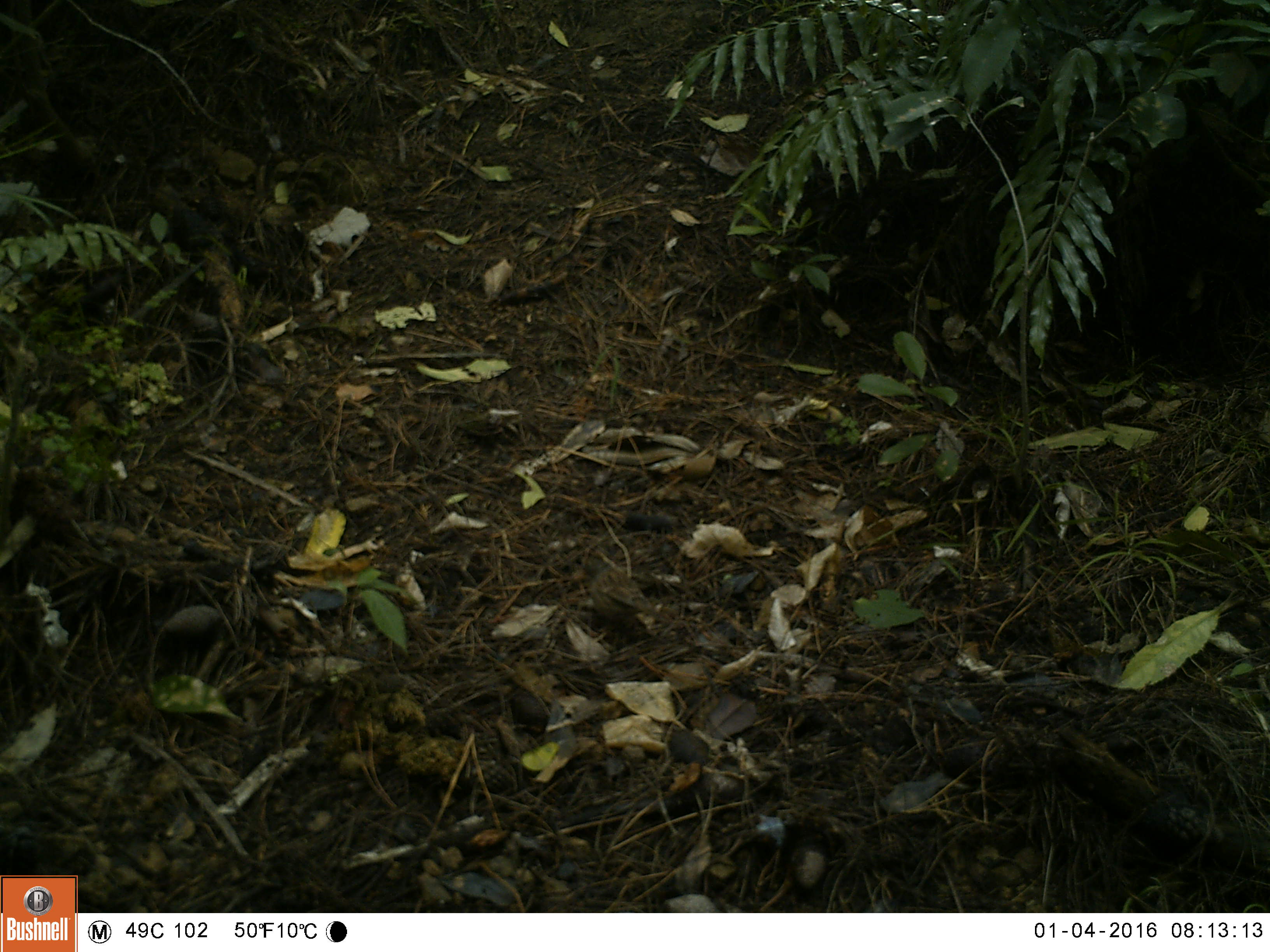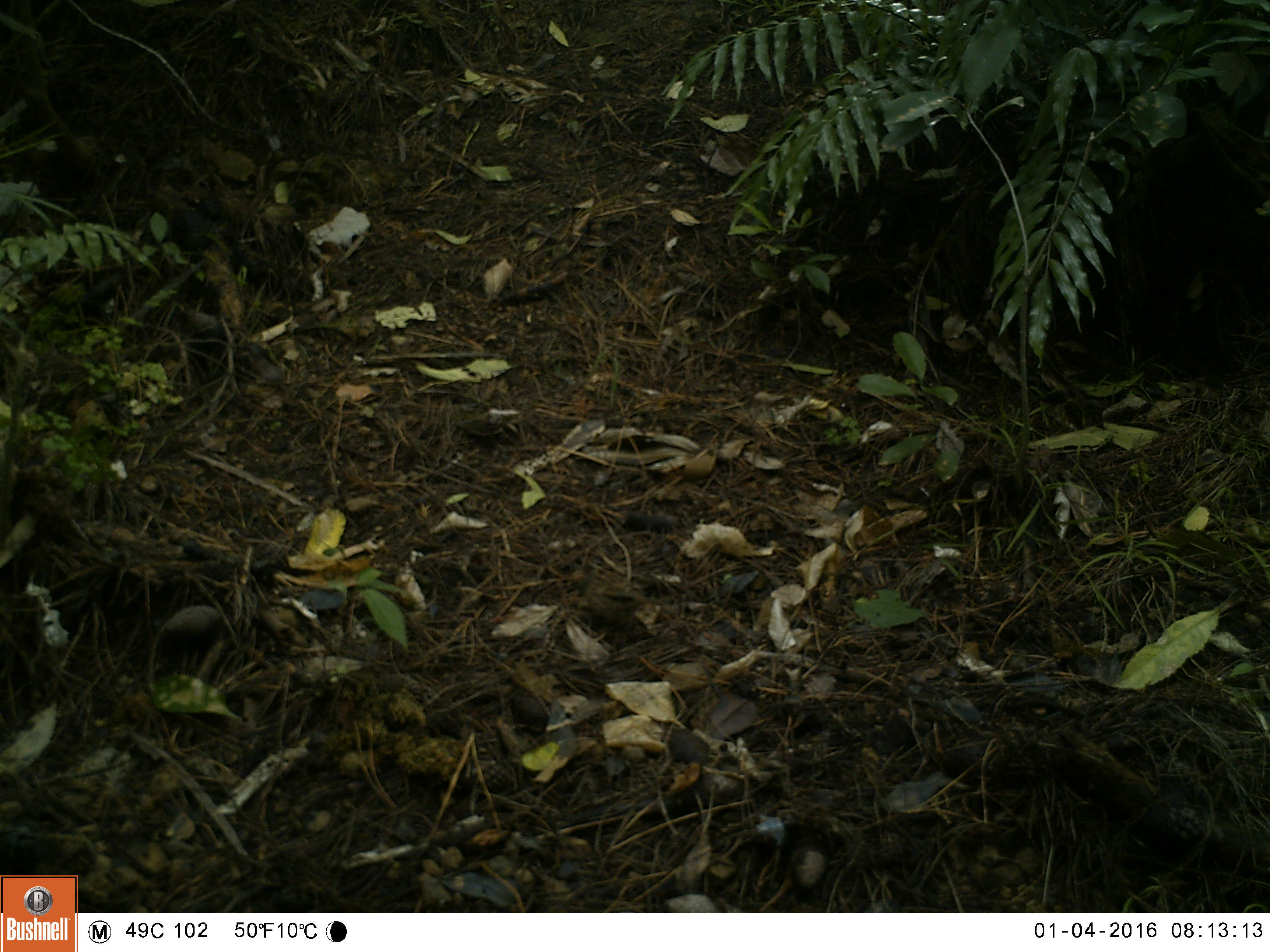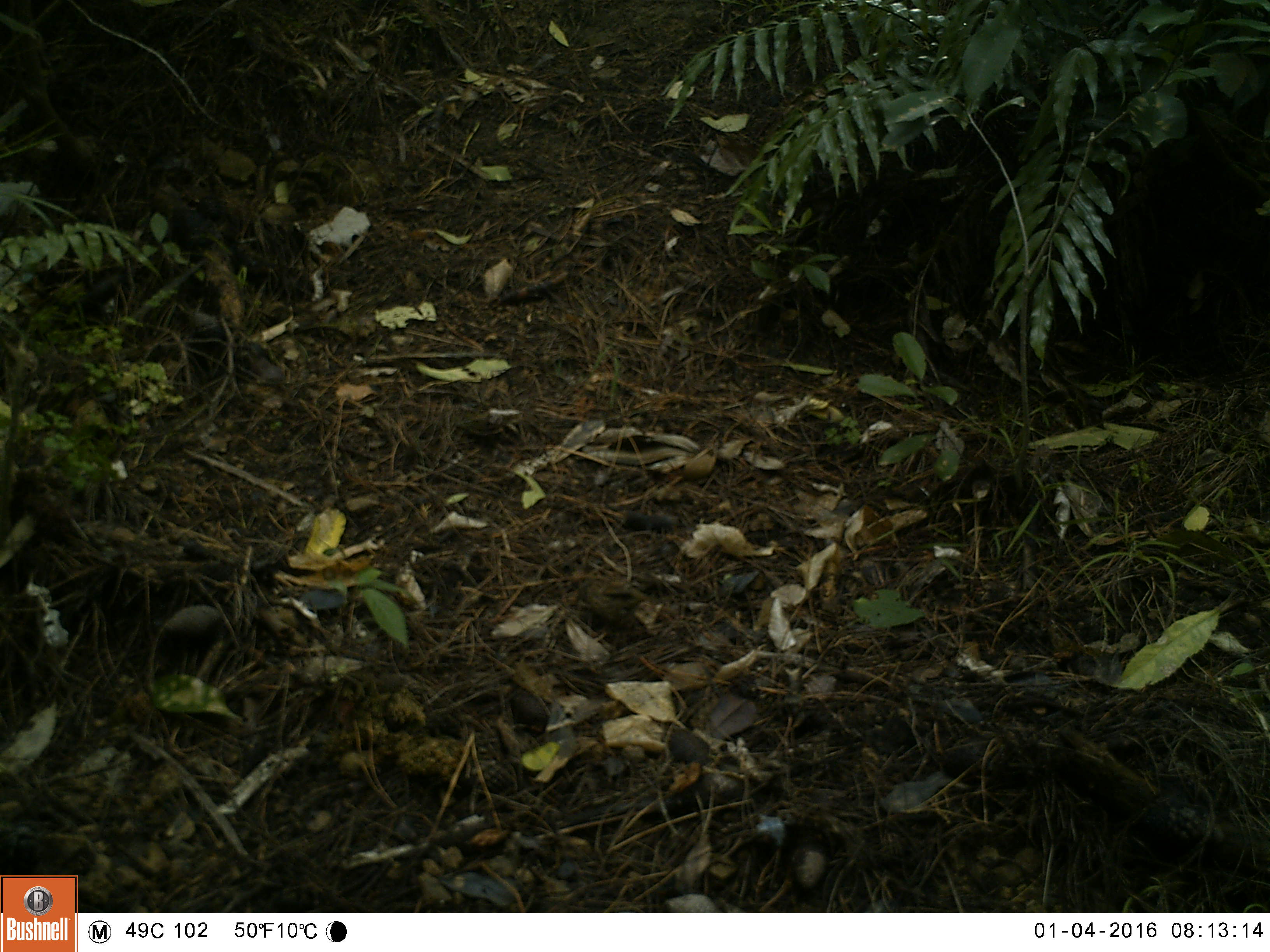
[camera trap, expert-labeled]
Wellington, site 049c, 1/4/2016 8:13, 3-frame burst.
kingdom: Animalia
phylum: Chordata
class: Aves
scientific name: Aves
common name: bird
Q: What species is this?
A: Bird (Aves).